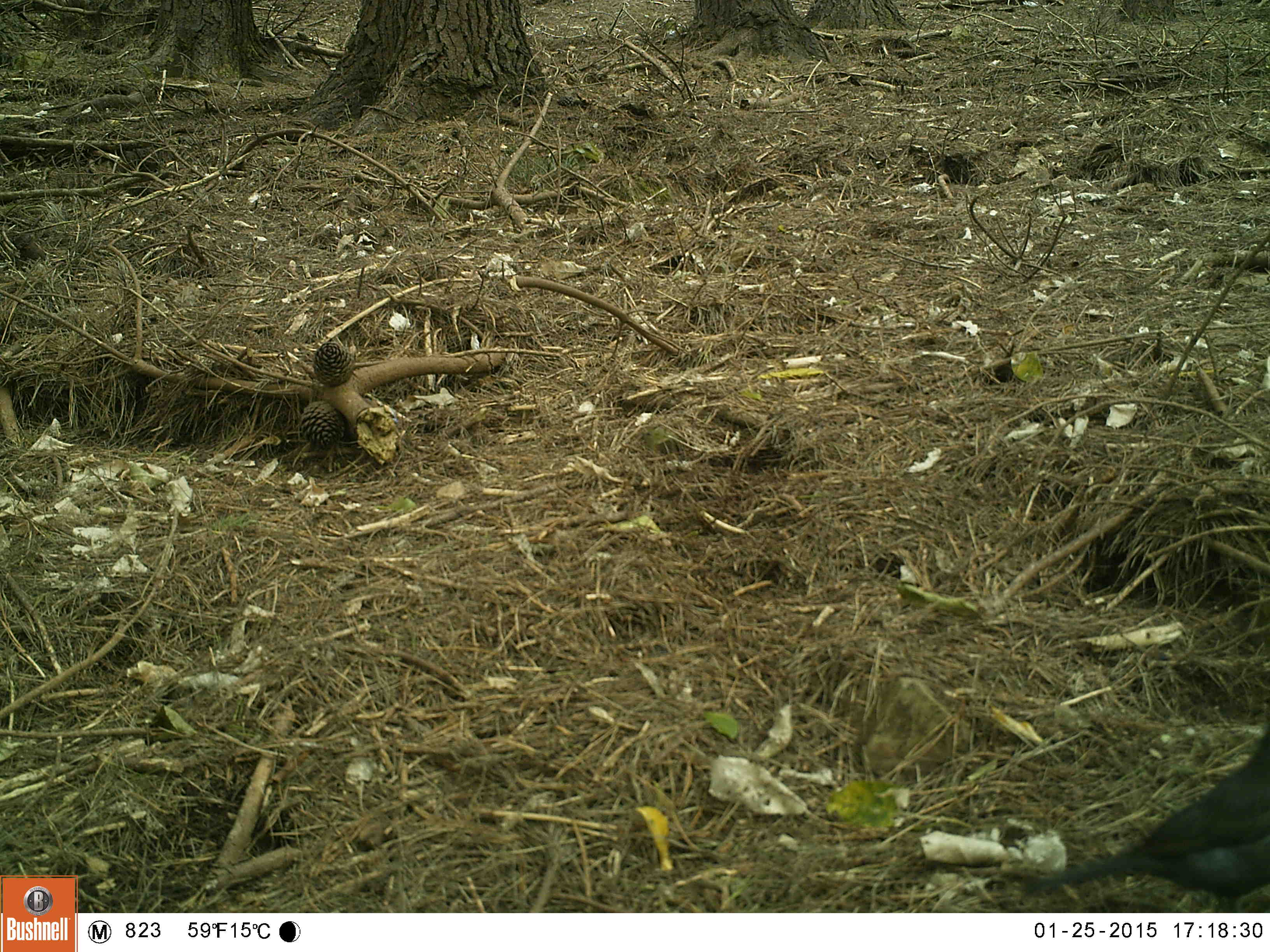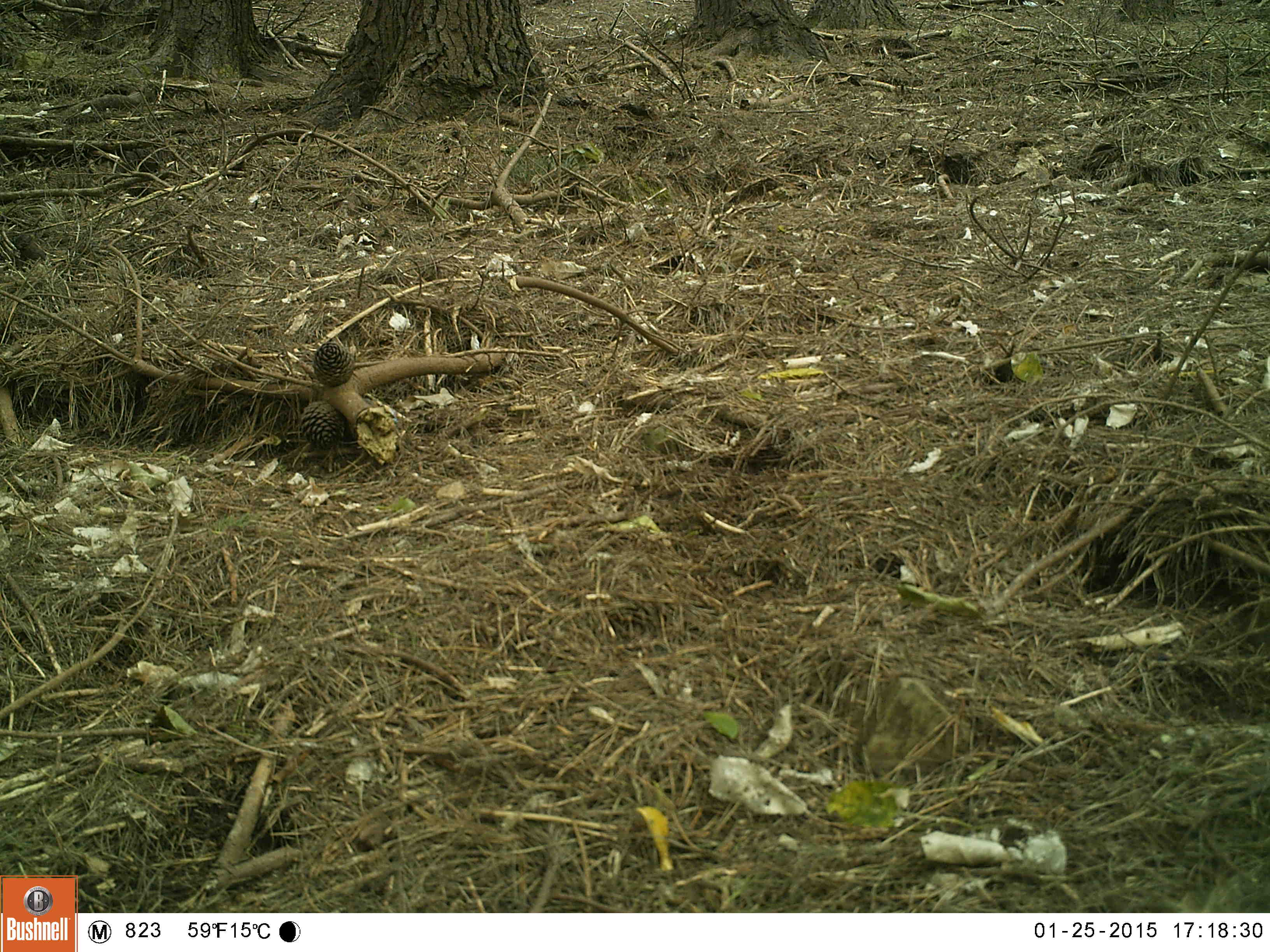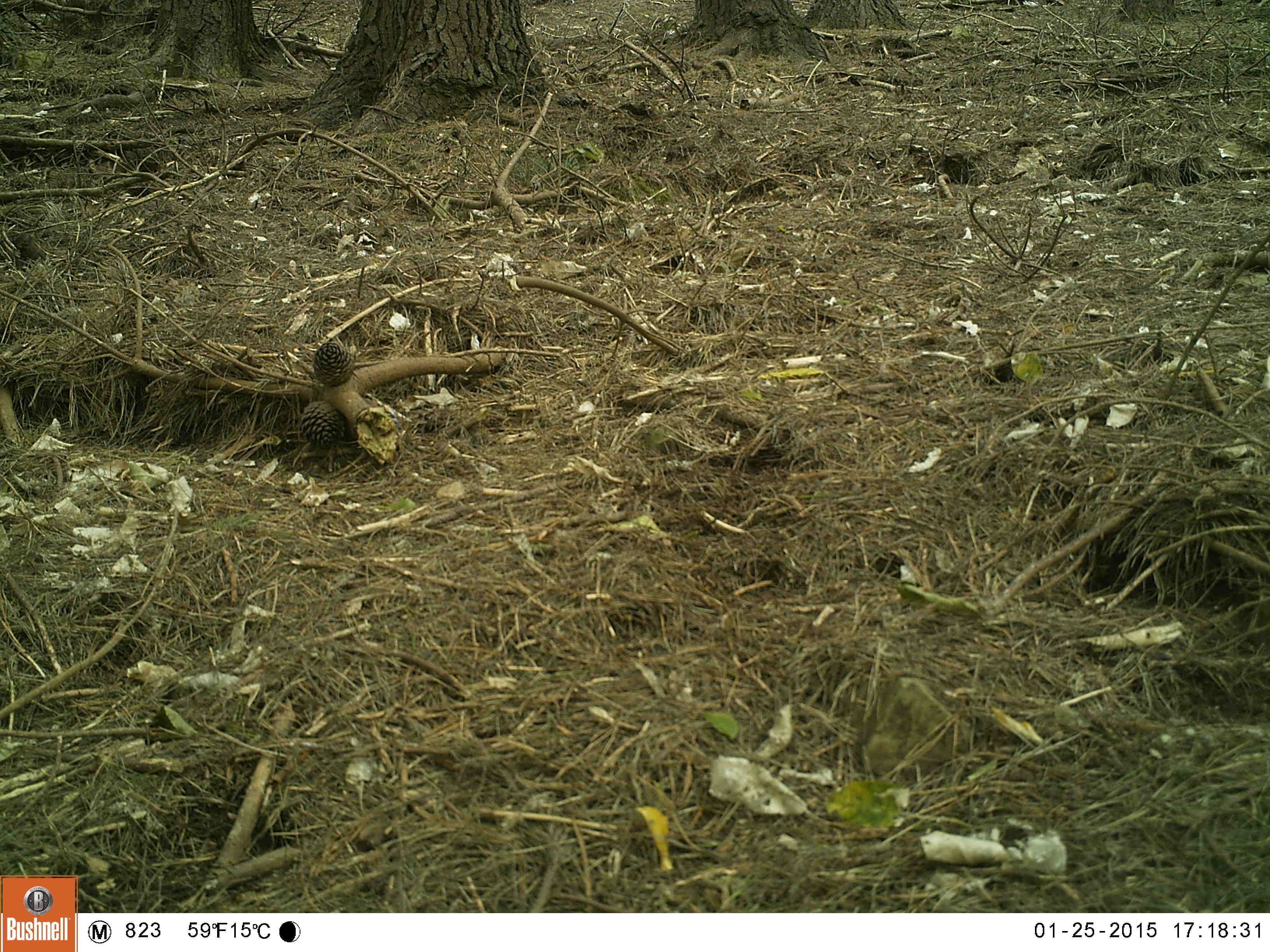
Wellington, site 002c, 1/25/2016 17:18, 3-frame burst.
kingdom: Animalia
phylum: Chordata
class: Aves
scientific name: Aves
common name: bird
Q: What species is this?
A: Bird (Aves).